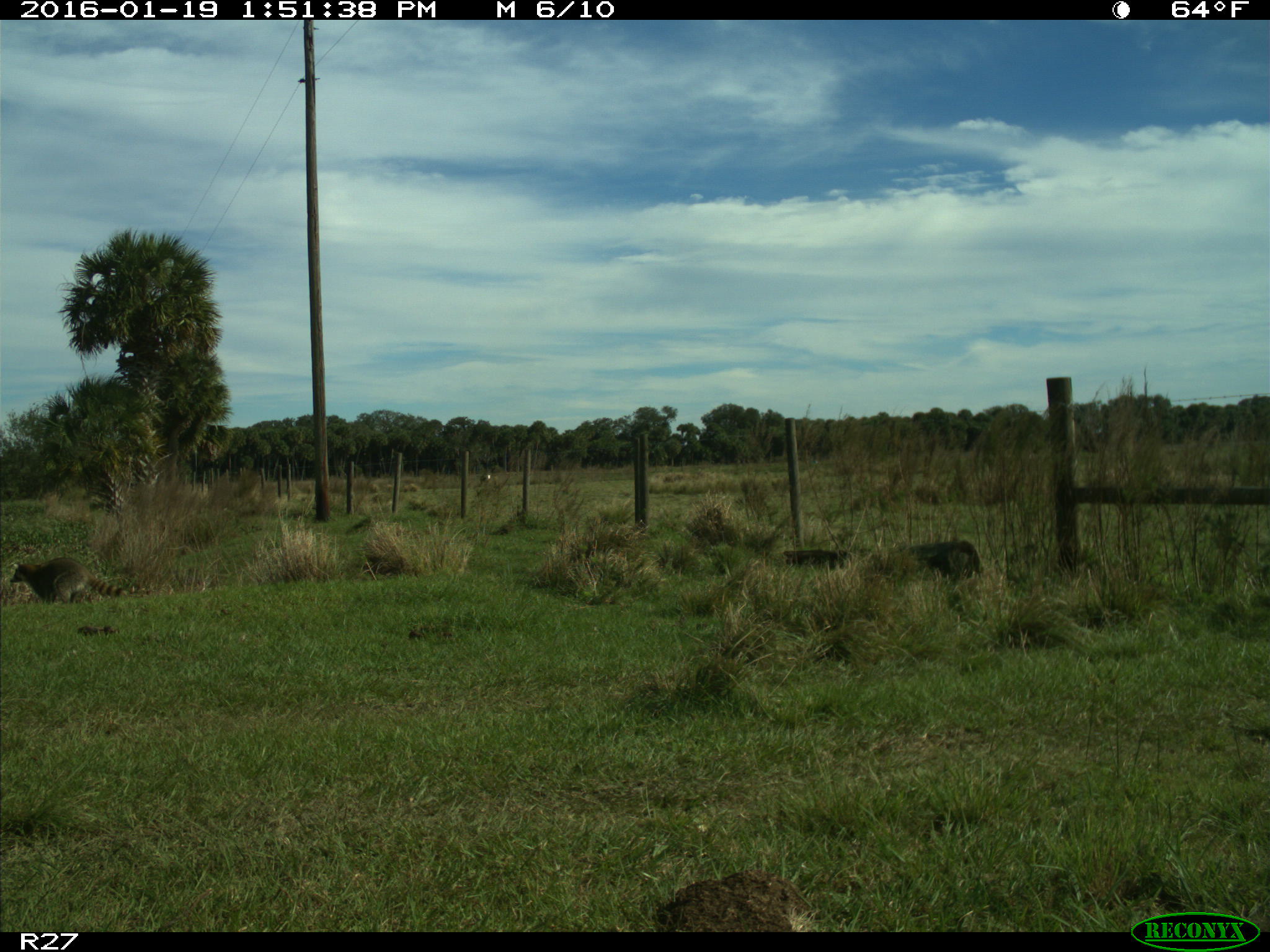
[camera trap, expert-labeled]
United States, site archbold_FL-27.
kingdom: Animalia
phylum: Chordata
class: Mammalia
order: Carnivora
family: Procyonidae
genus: Procyon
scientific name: Procyon lotor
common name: common raccoon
Procyon lotor (common raccoon).